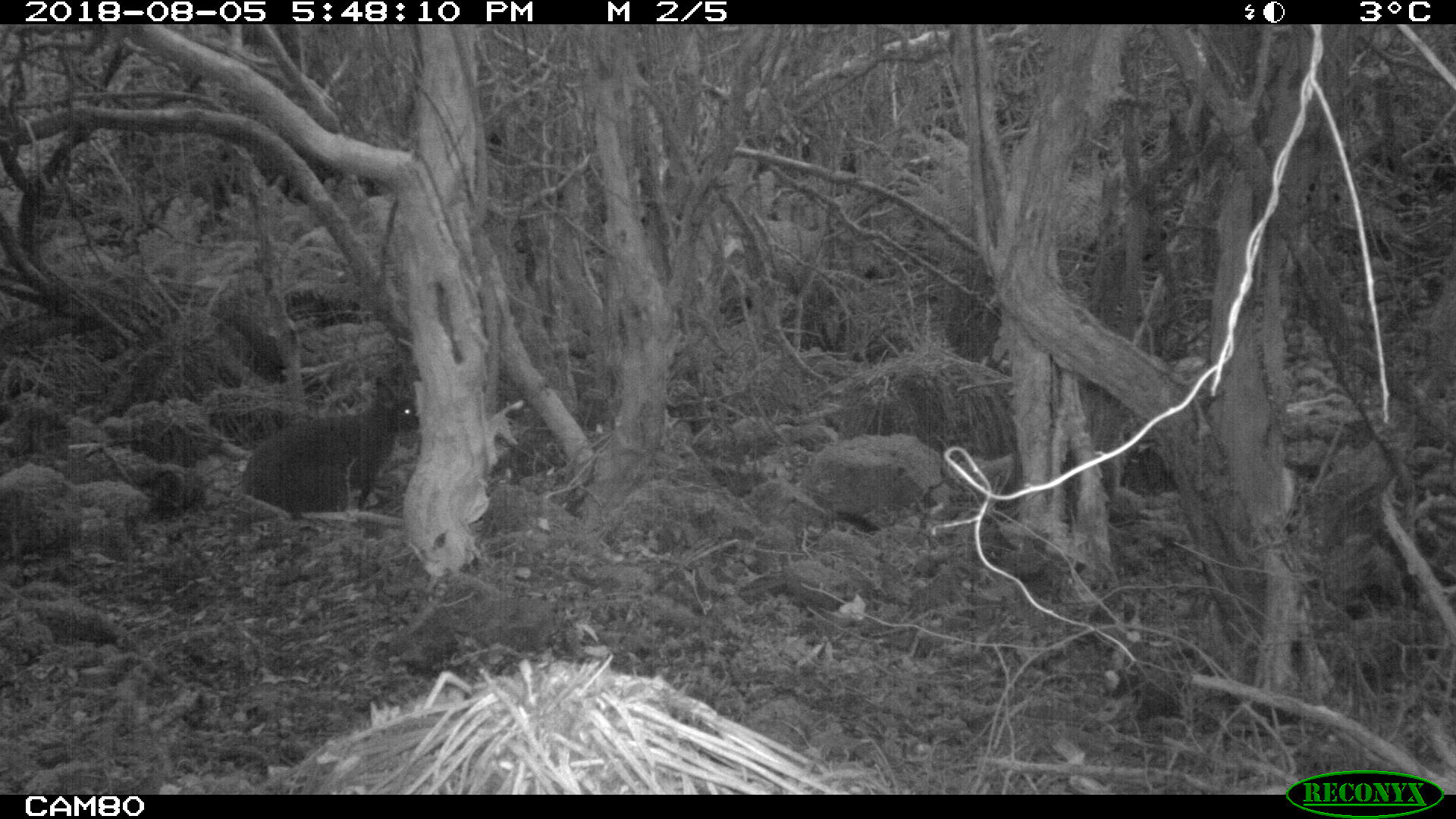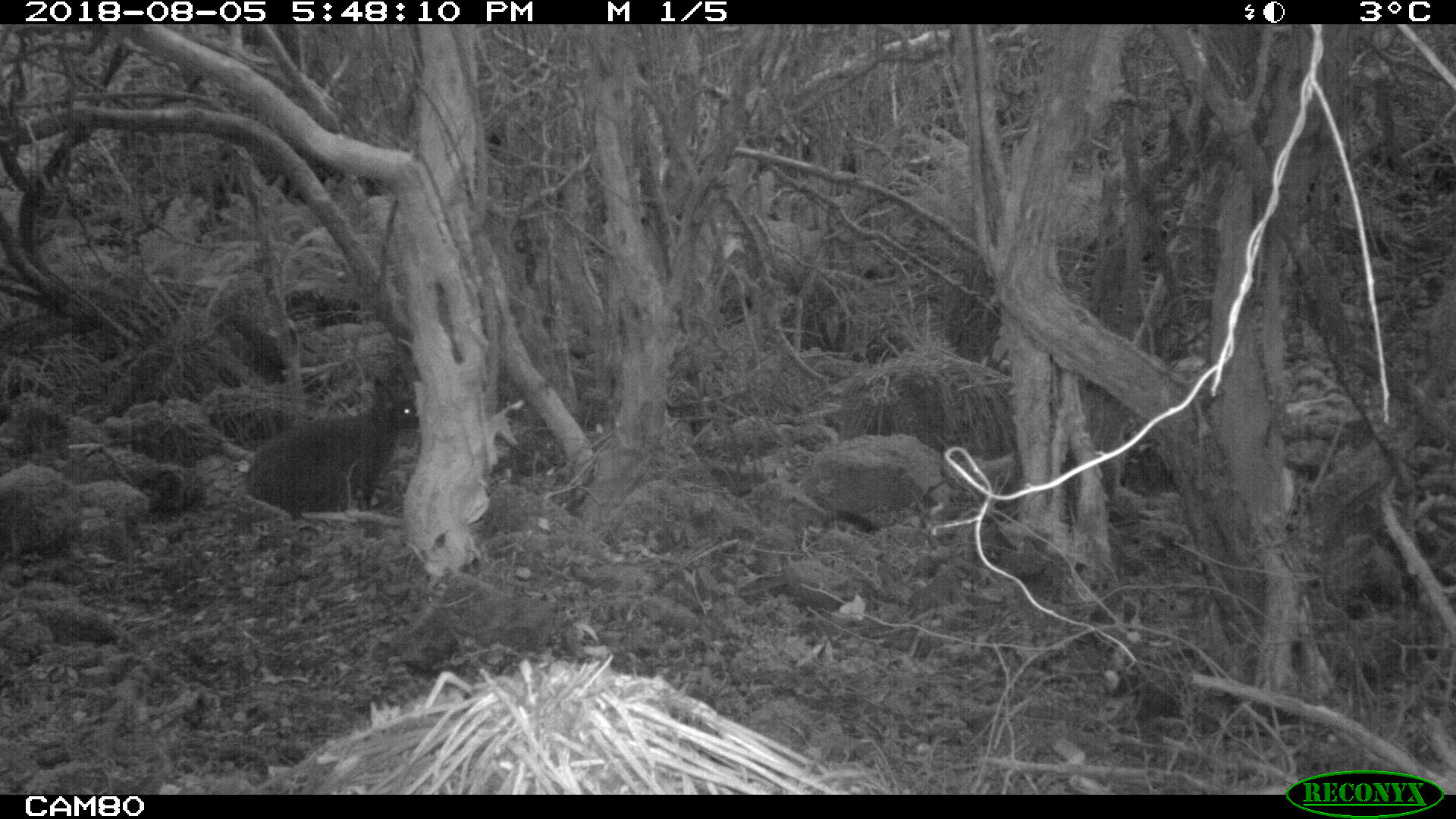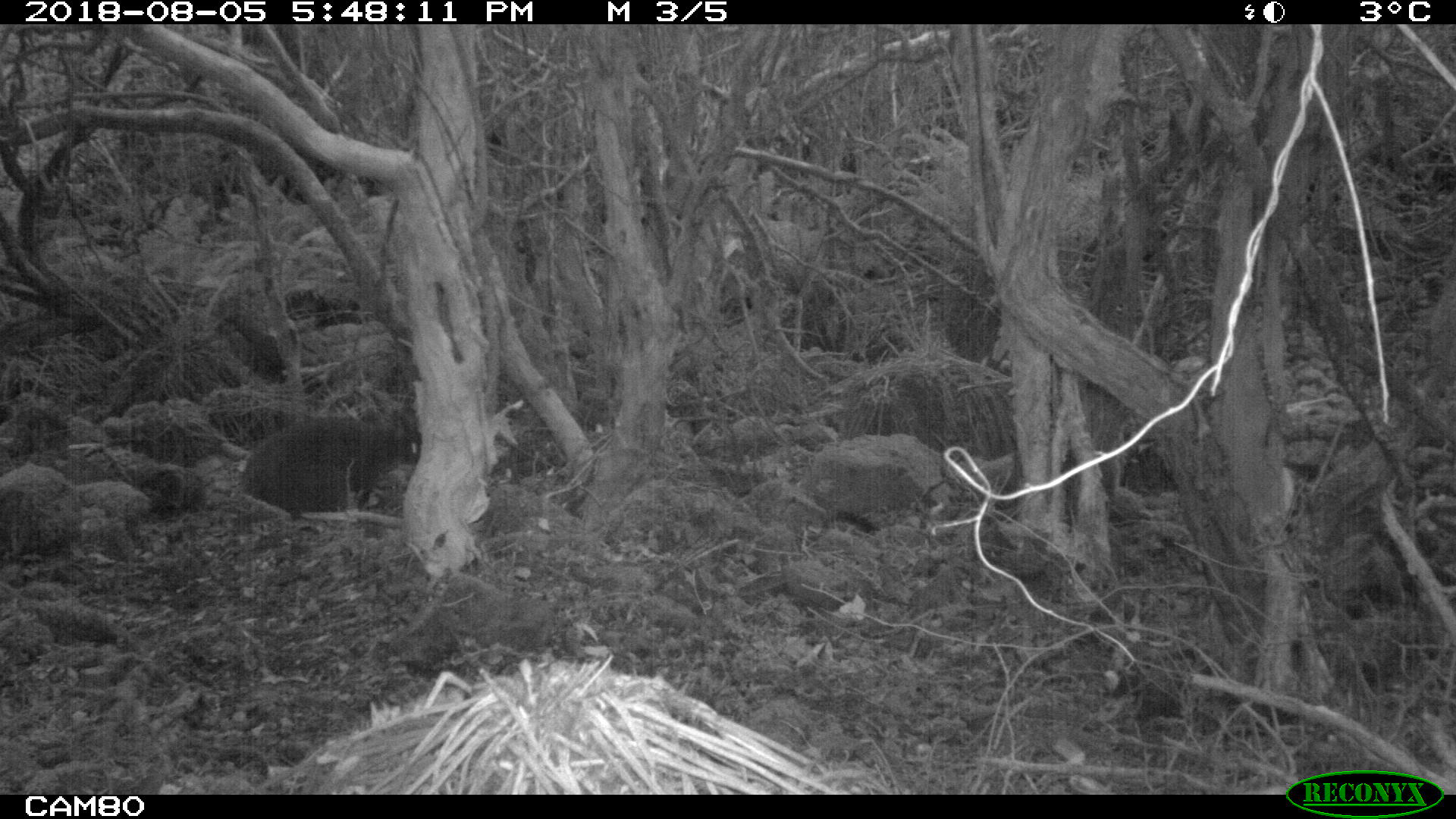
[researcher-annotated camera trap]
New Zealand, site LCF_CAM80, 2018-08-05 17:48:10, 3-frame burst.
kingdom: Animalia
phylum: Chordata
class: Mammalia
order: Diprotodontia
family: Macropodidae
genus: Notamacropus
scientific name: Notamacropus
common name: wallaby